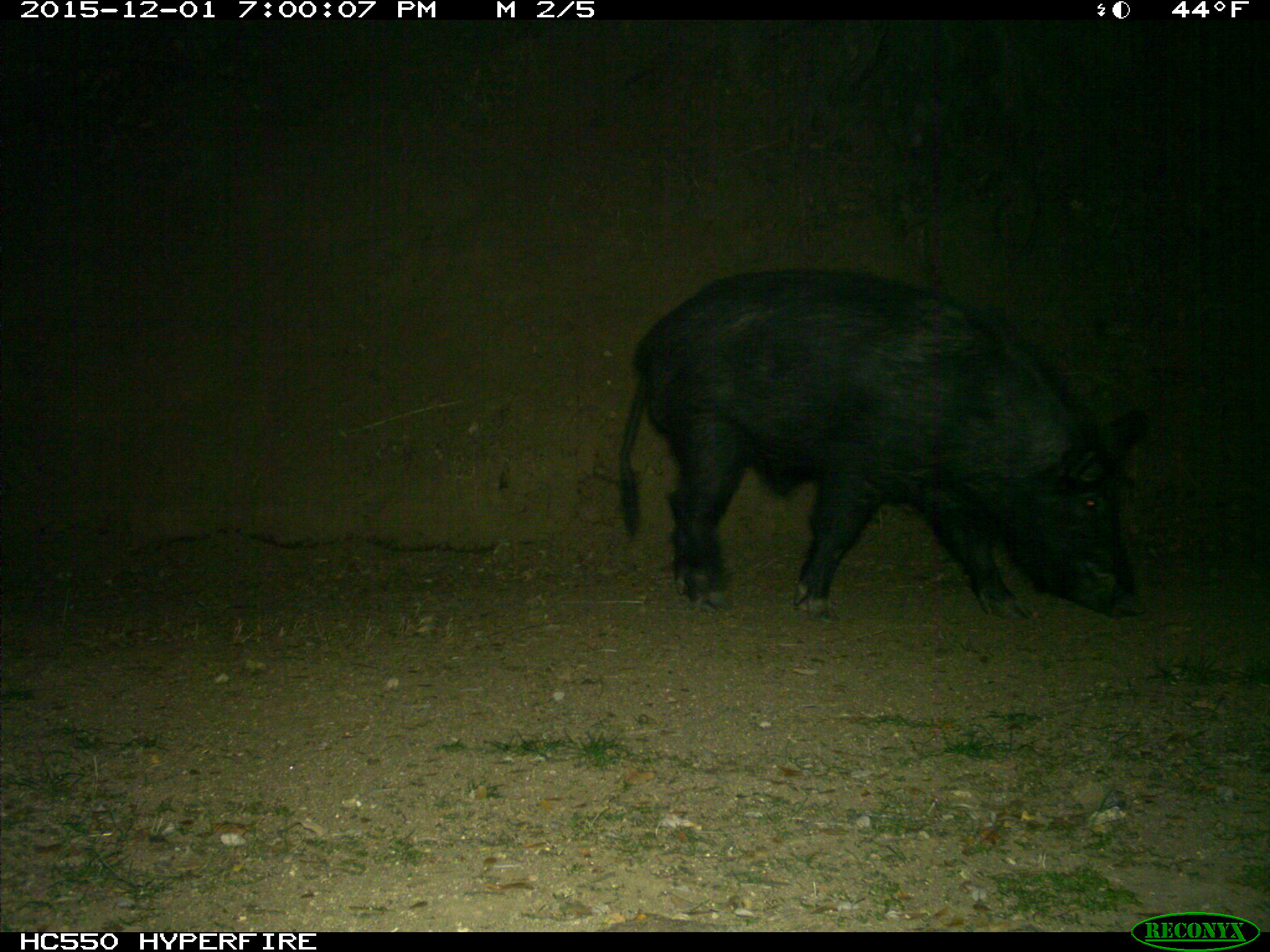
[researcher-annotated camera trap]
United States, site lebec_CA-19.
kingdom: Animalia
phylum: Chordata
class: Mammalia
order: Artiodactyla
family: Suidae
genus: Sus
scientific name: Sus scrofa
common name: wild boar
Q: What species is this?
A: Sus scrofa (wild boar).